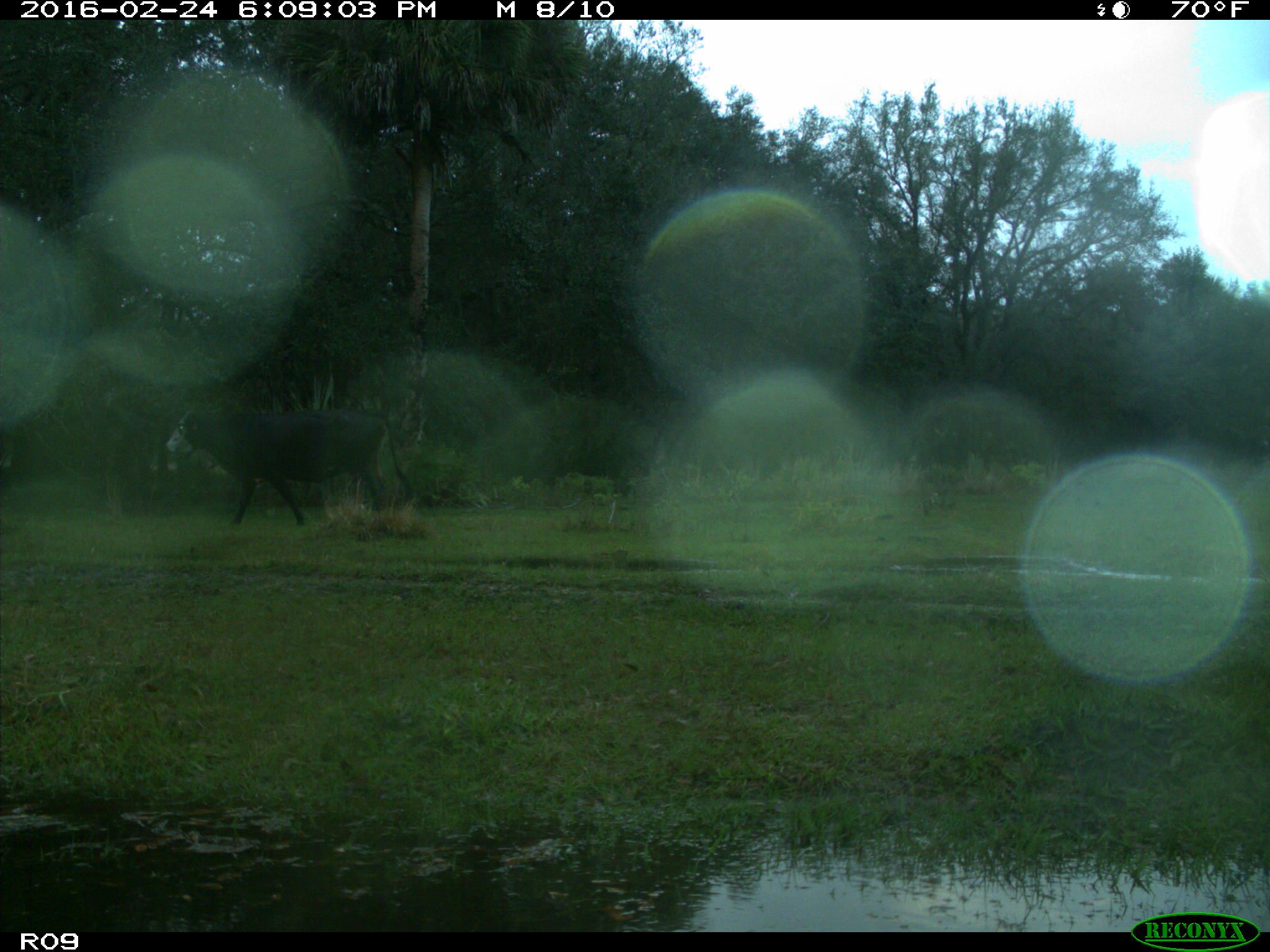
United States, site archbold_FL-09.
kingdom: Animalia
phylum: Chordata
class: Mammalia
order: Artiodactyla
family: Bovidae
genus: Bos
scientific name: Bos taurus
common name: domestic cow